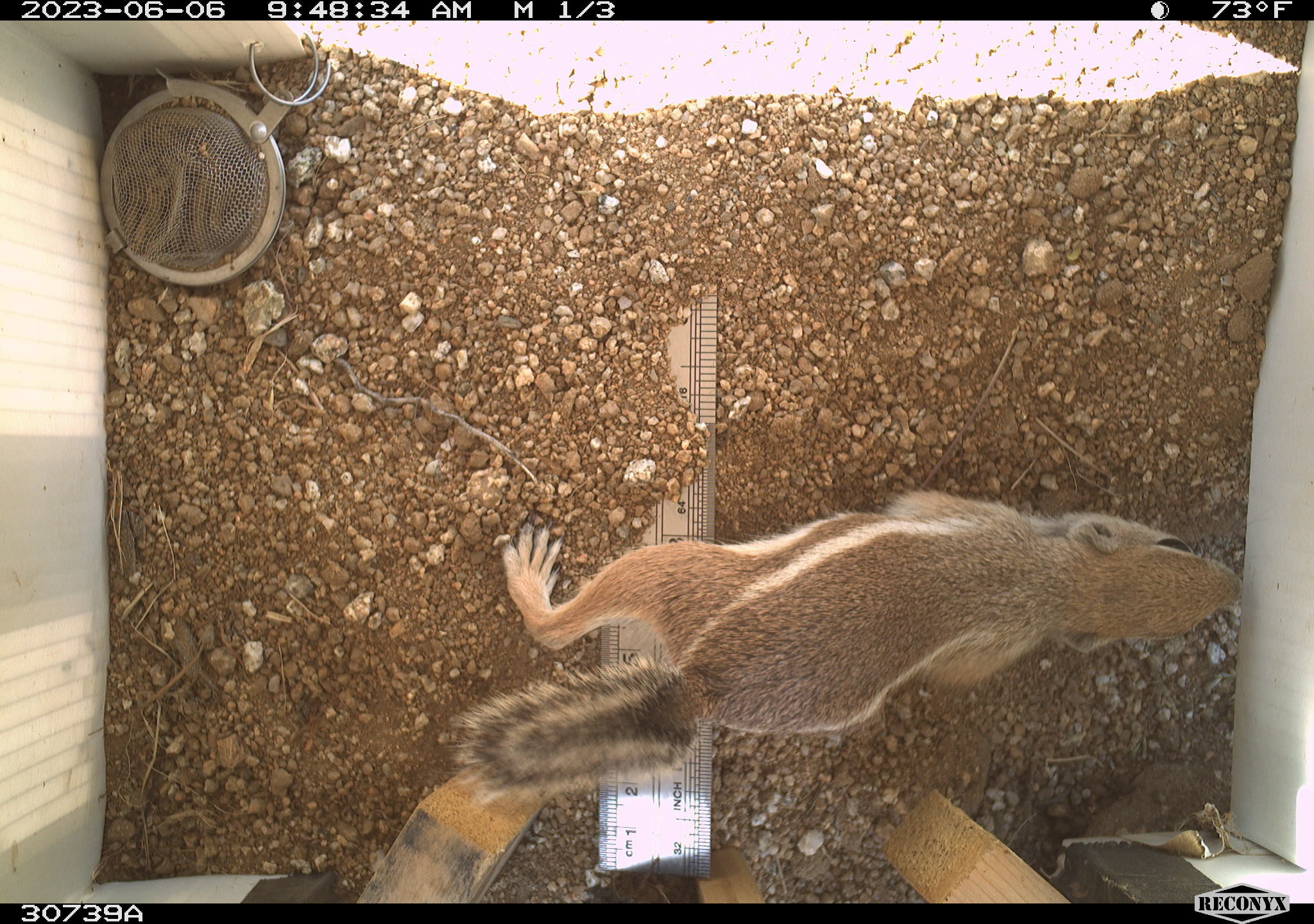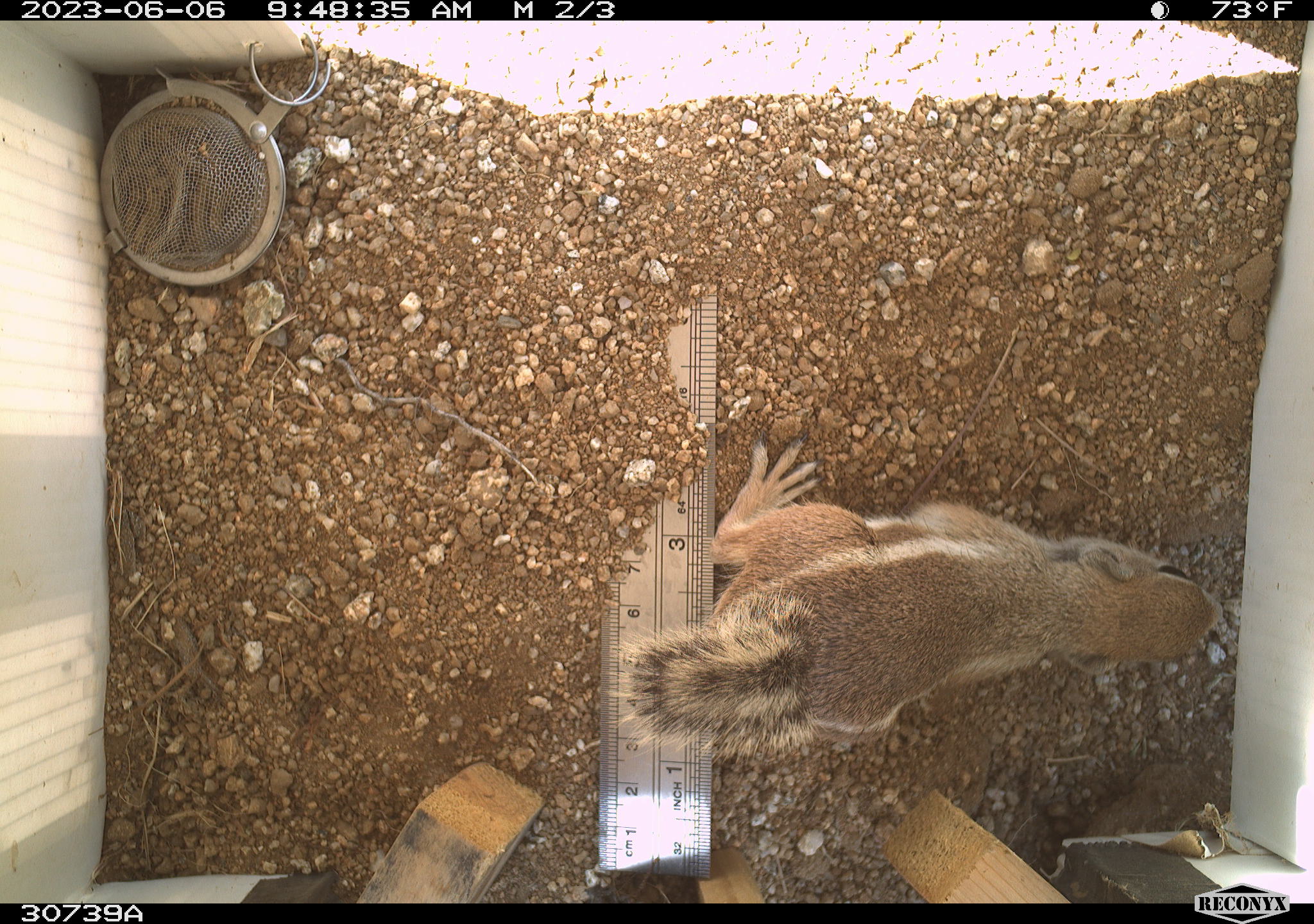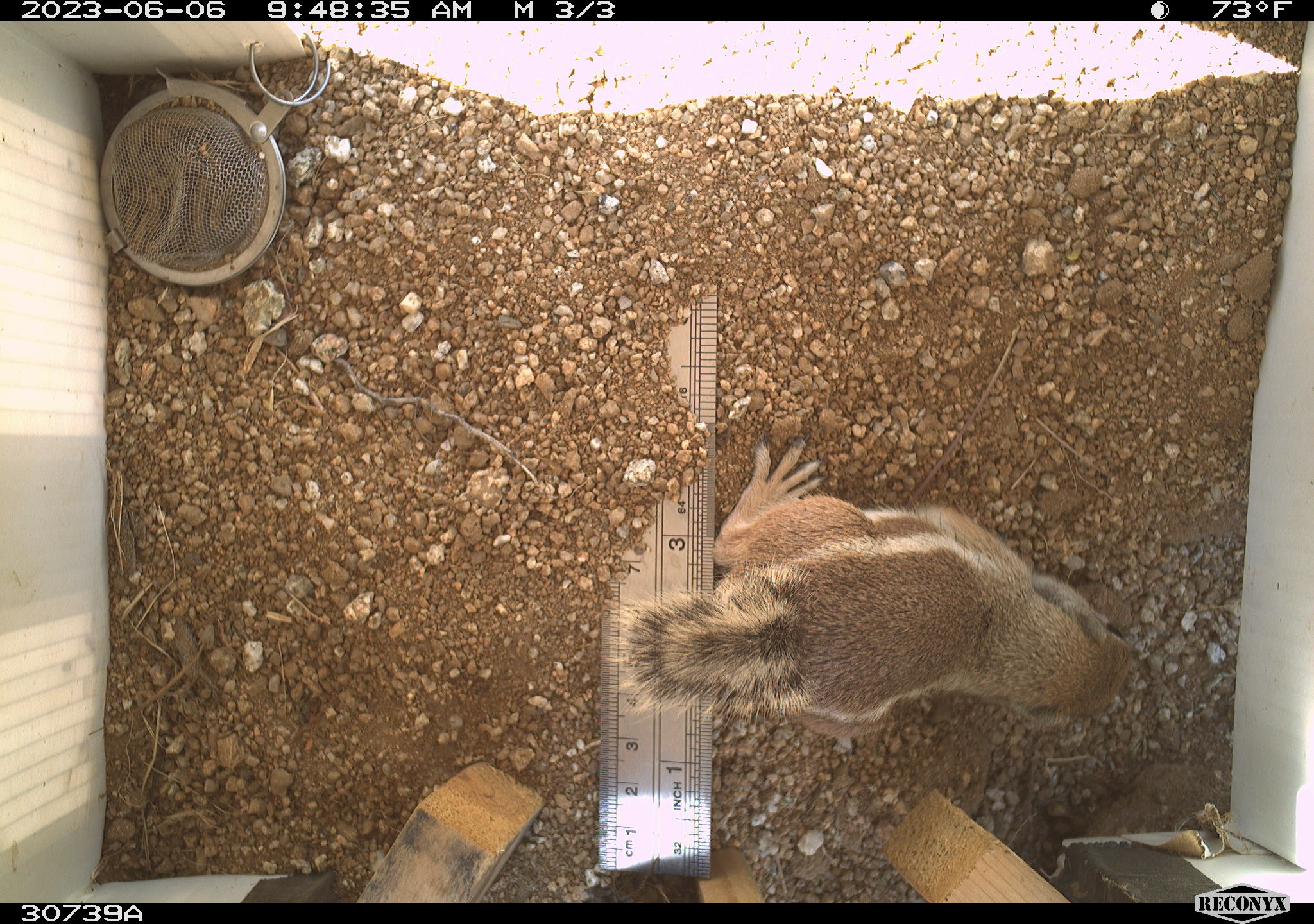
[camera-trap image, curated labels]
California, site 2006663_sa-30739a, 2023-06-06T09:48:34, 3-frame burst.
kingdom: Animalia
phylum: Chordata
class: Mammalia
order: Rodentia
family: Sciuridae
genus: Ammospermophilus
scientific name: Ammospermophilus leucurus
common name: white-tailed antelope squirrel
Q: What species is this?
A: White-tailed antelope squirrel (Ammospermophilus leucurus).